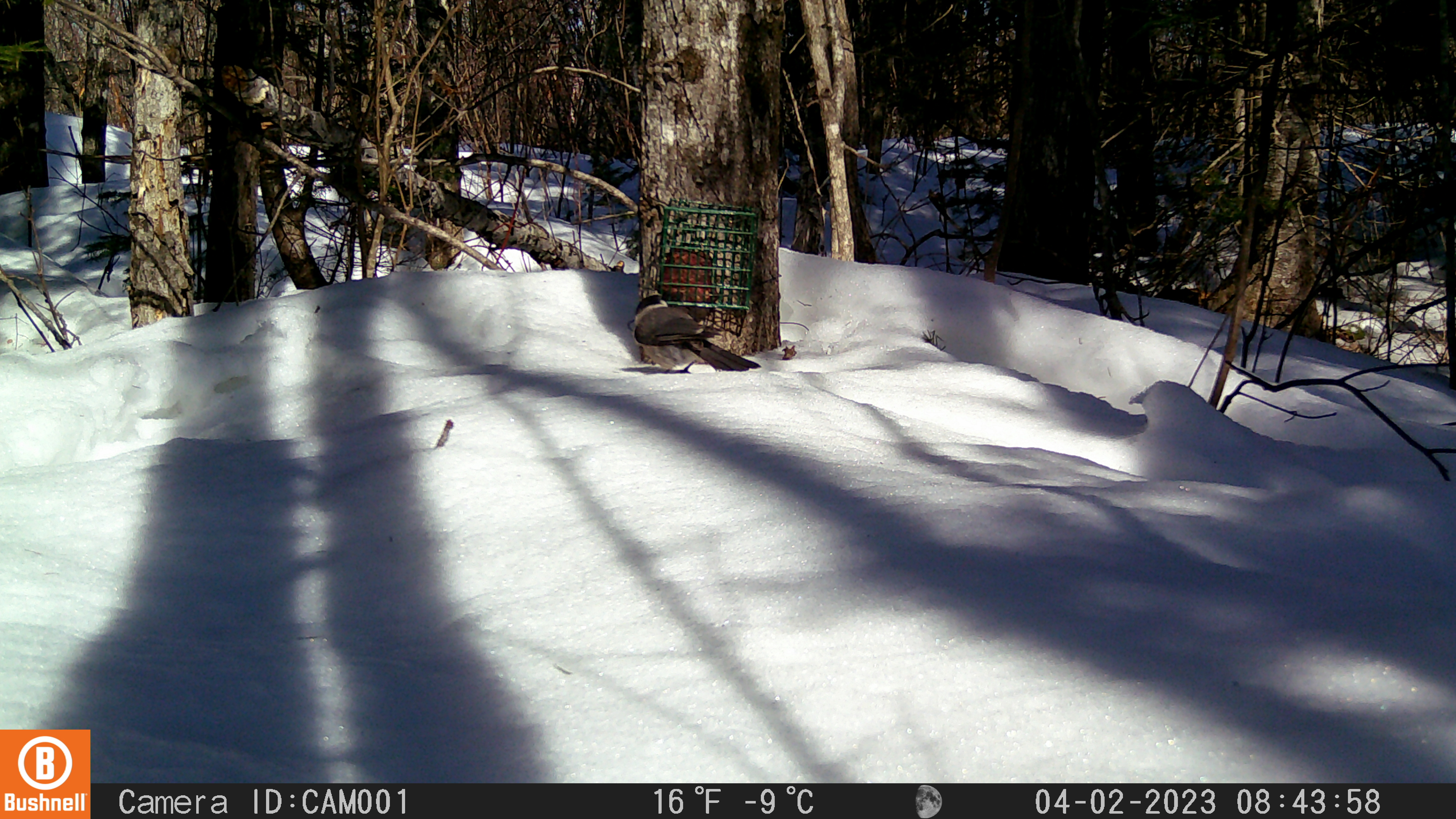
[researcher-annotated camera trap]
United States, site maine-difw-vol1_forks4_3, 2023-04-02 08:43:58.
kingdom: Animalia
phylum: Chordata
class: Aves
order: Passeriformes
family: Corvidae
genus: Perisoreus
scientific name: Perisoreus canadensis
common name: canada jay